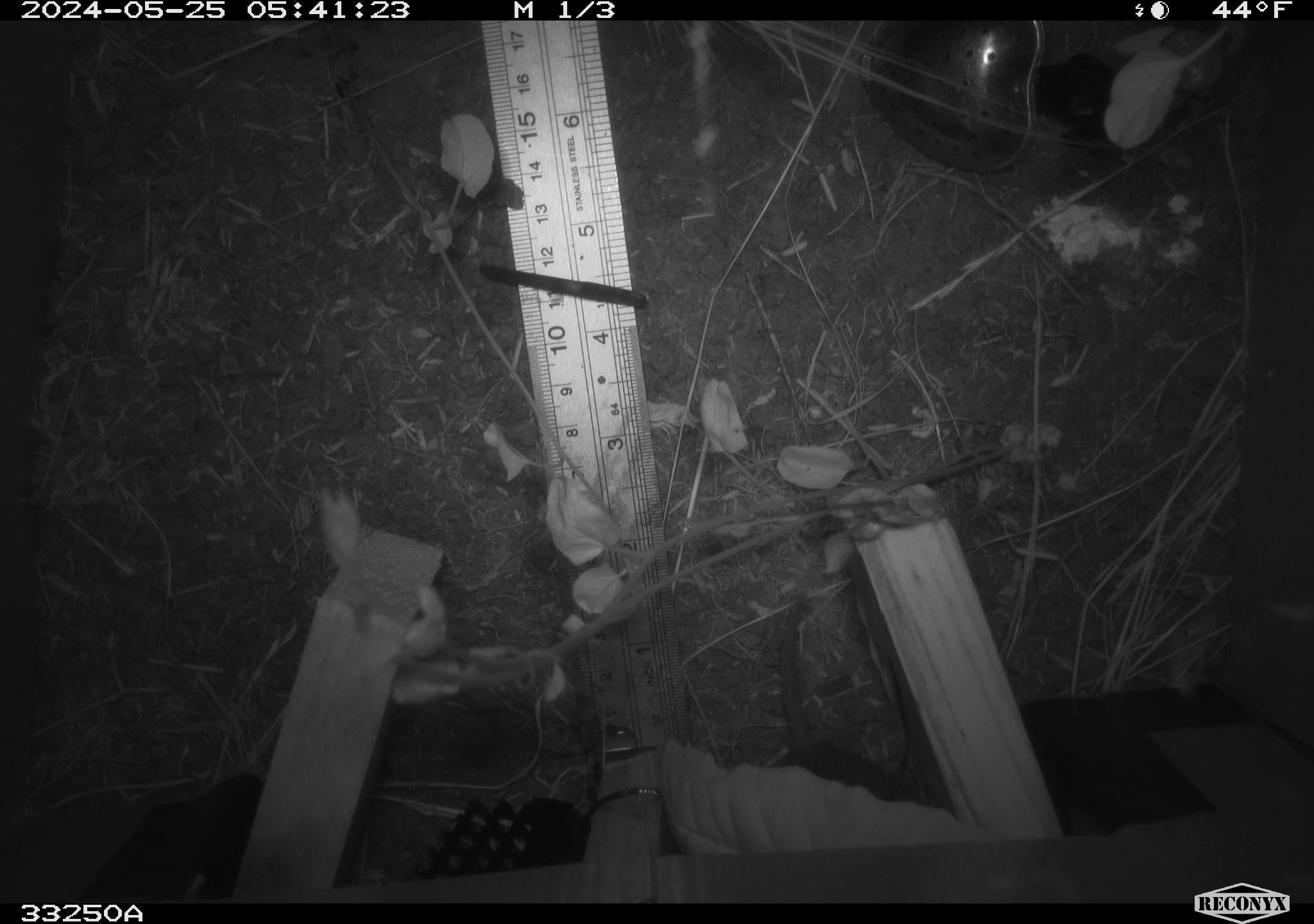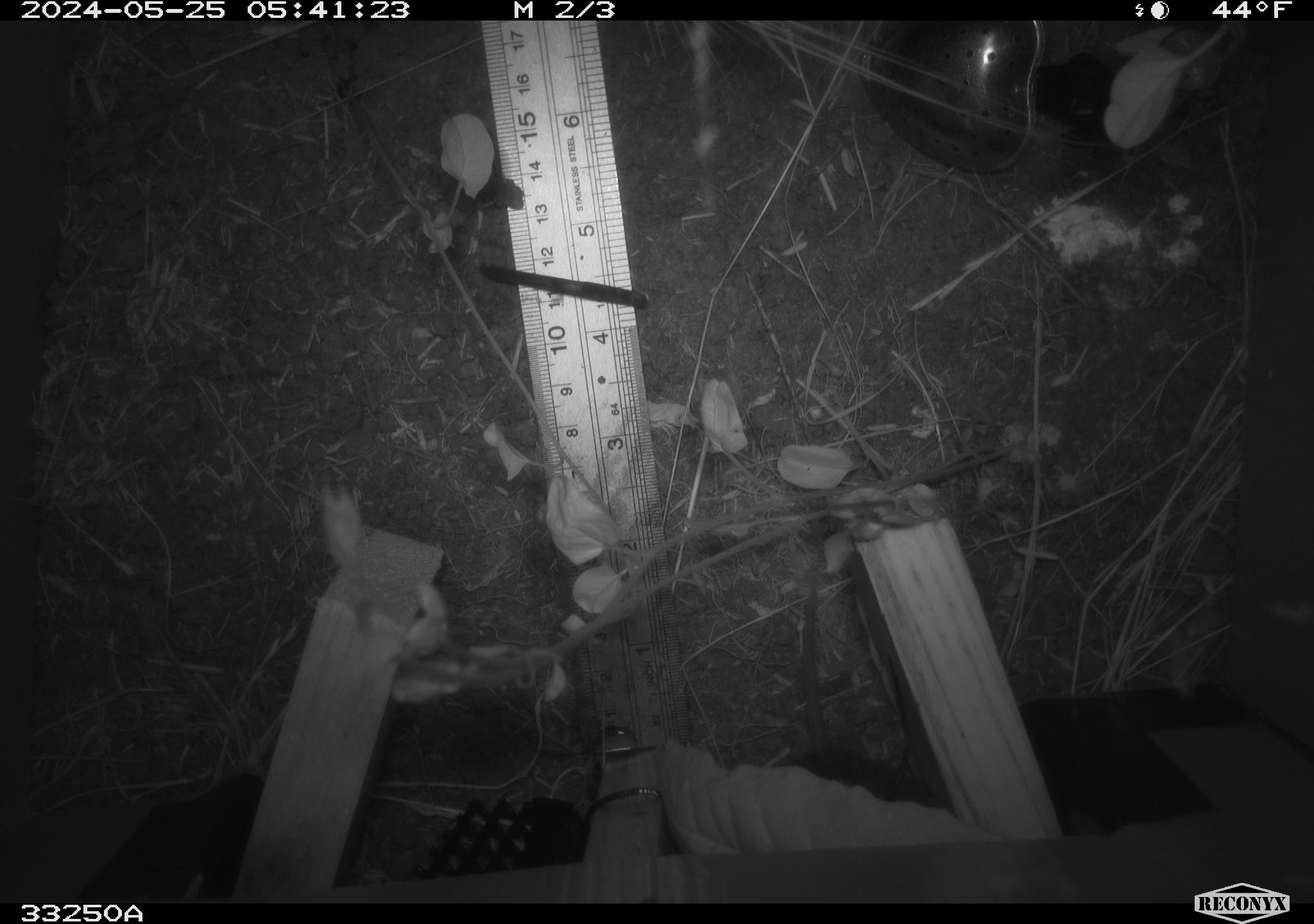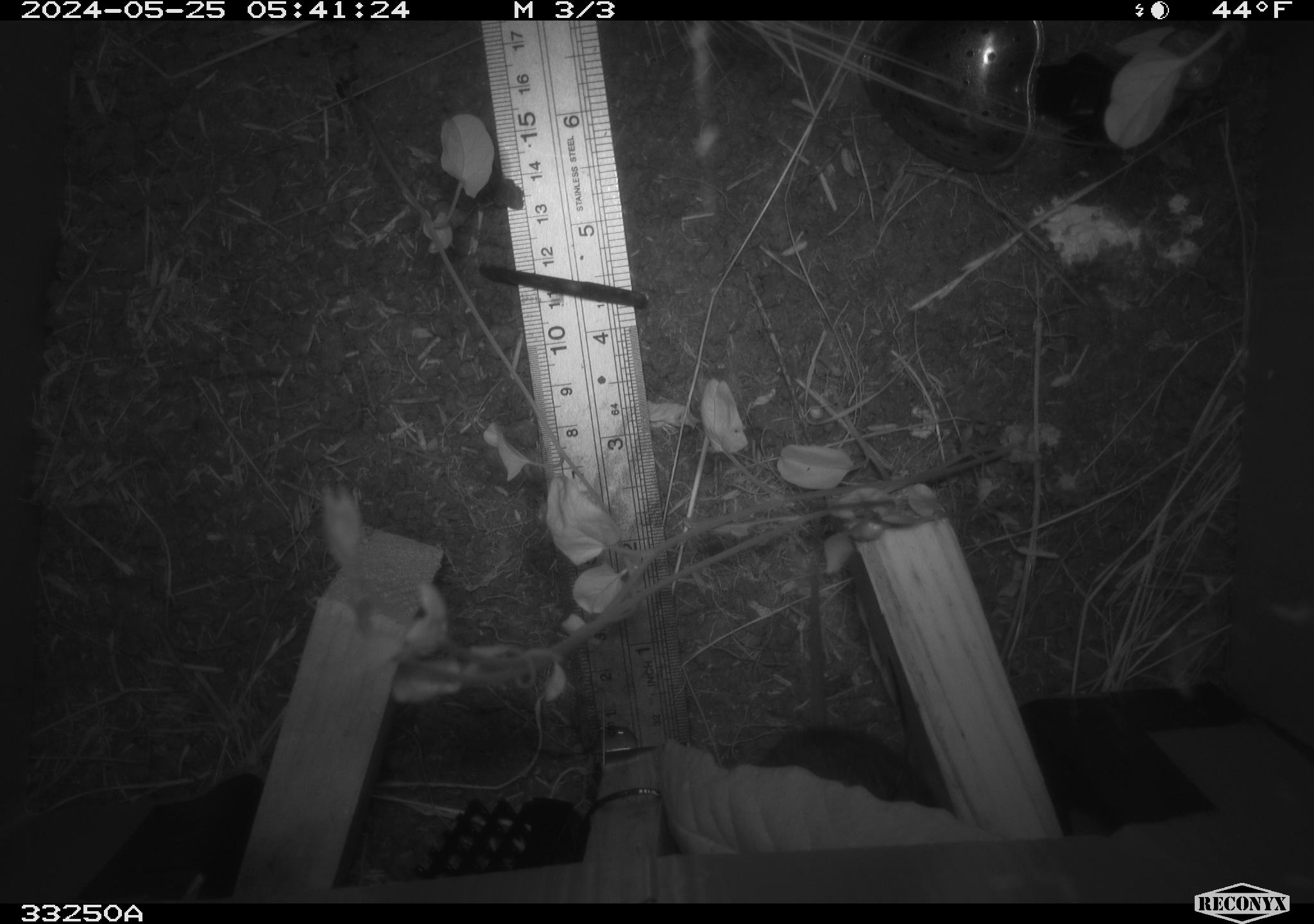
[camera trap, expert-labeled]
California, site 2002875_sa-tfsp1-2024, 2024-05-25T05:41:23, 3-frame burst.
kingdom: Animalia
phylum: Chordata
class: Mammalia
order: Rodentia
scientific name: Rodentia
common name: rodent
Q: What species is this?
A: Rodent (Rodentia).